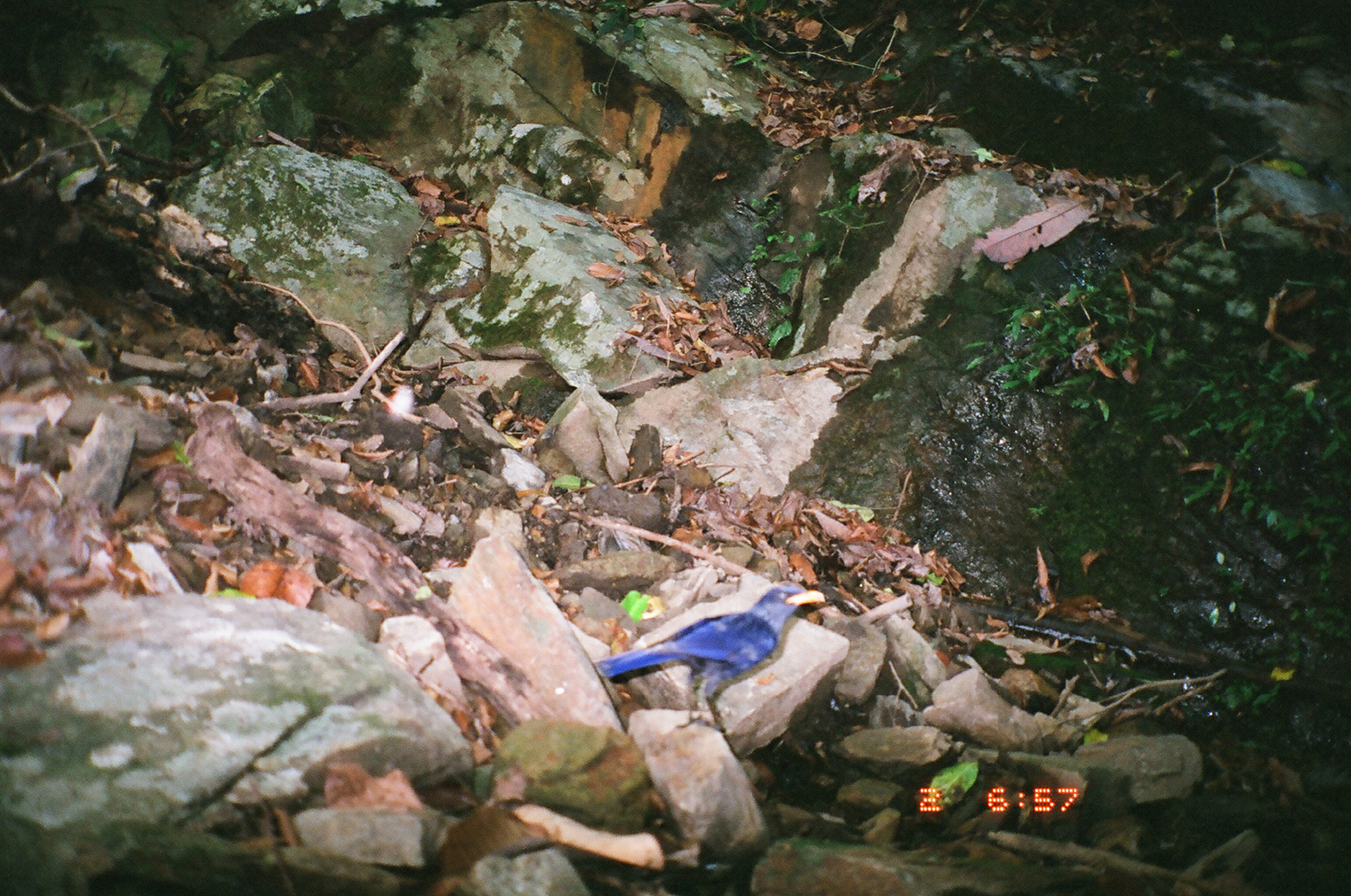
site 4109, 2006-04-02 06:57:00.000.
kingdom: Animalia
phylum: Chordata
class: Aves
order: Passeriformes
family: Muscicapidae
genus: Myophonus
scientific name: Myophonus caeruleus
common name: blue whistling thrush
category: myophonus caerulus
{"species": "myophonus caerulus (blue whistling thrush) (Myophonus caeruleus)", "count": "1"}